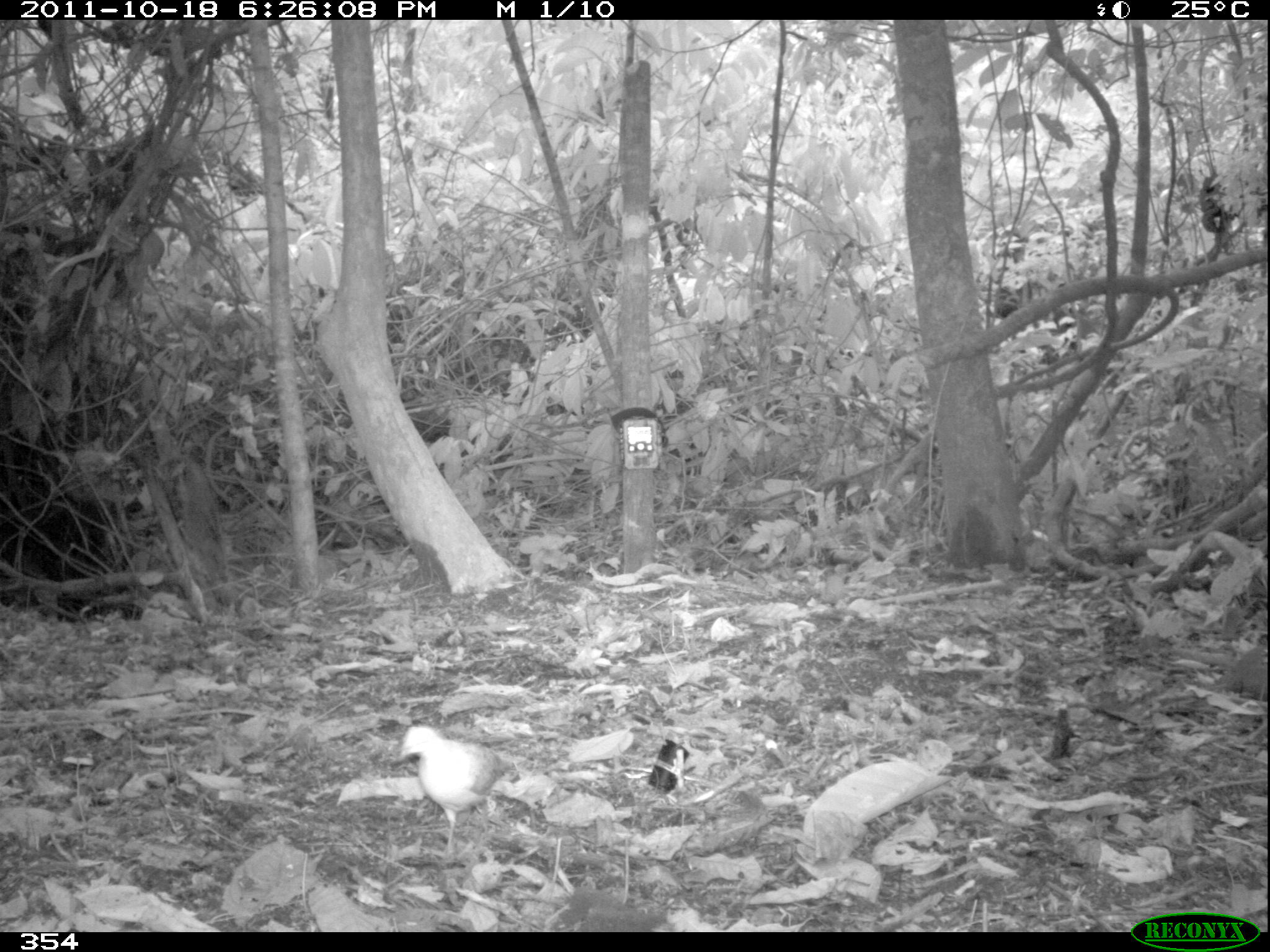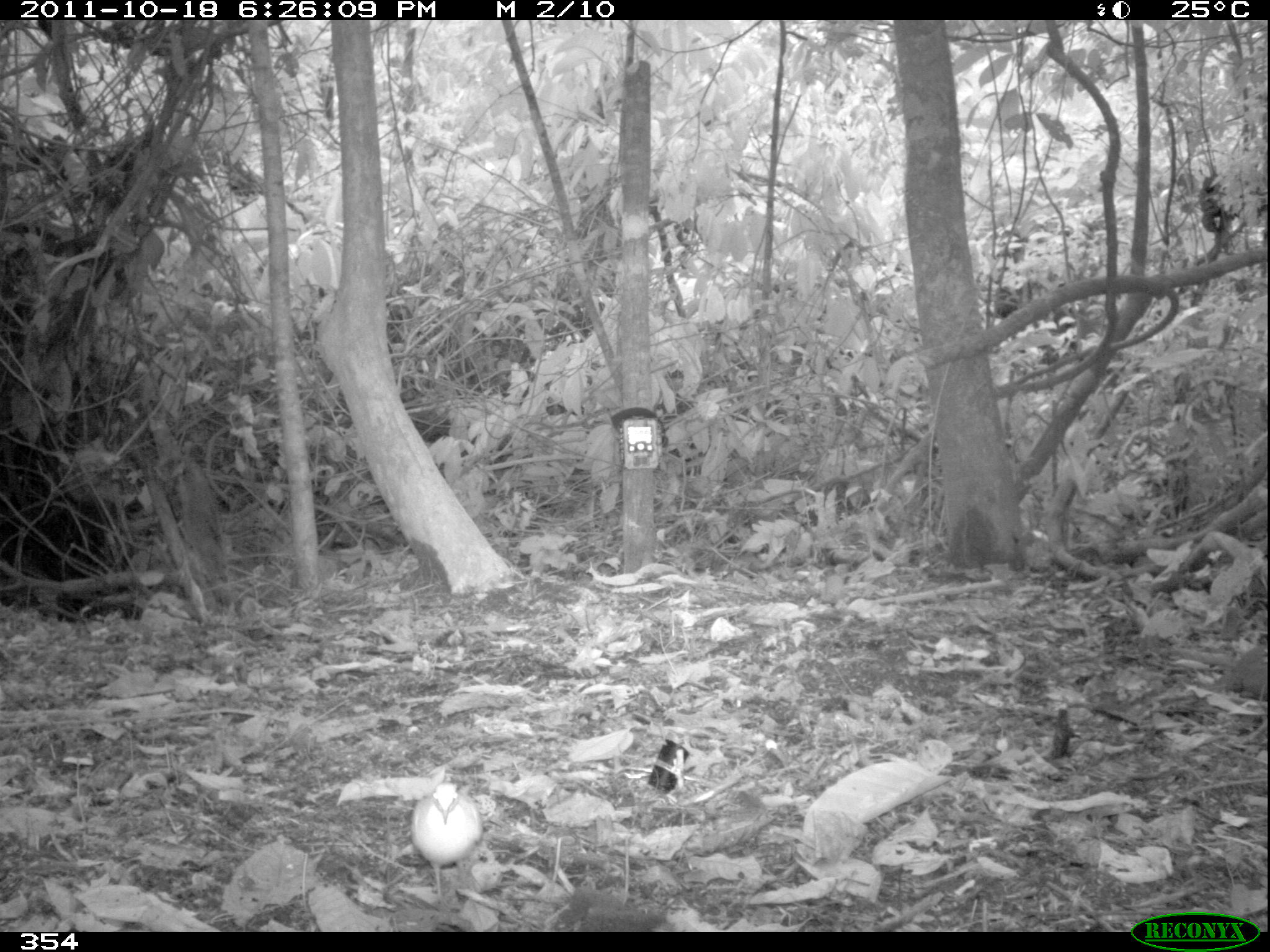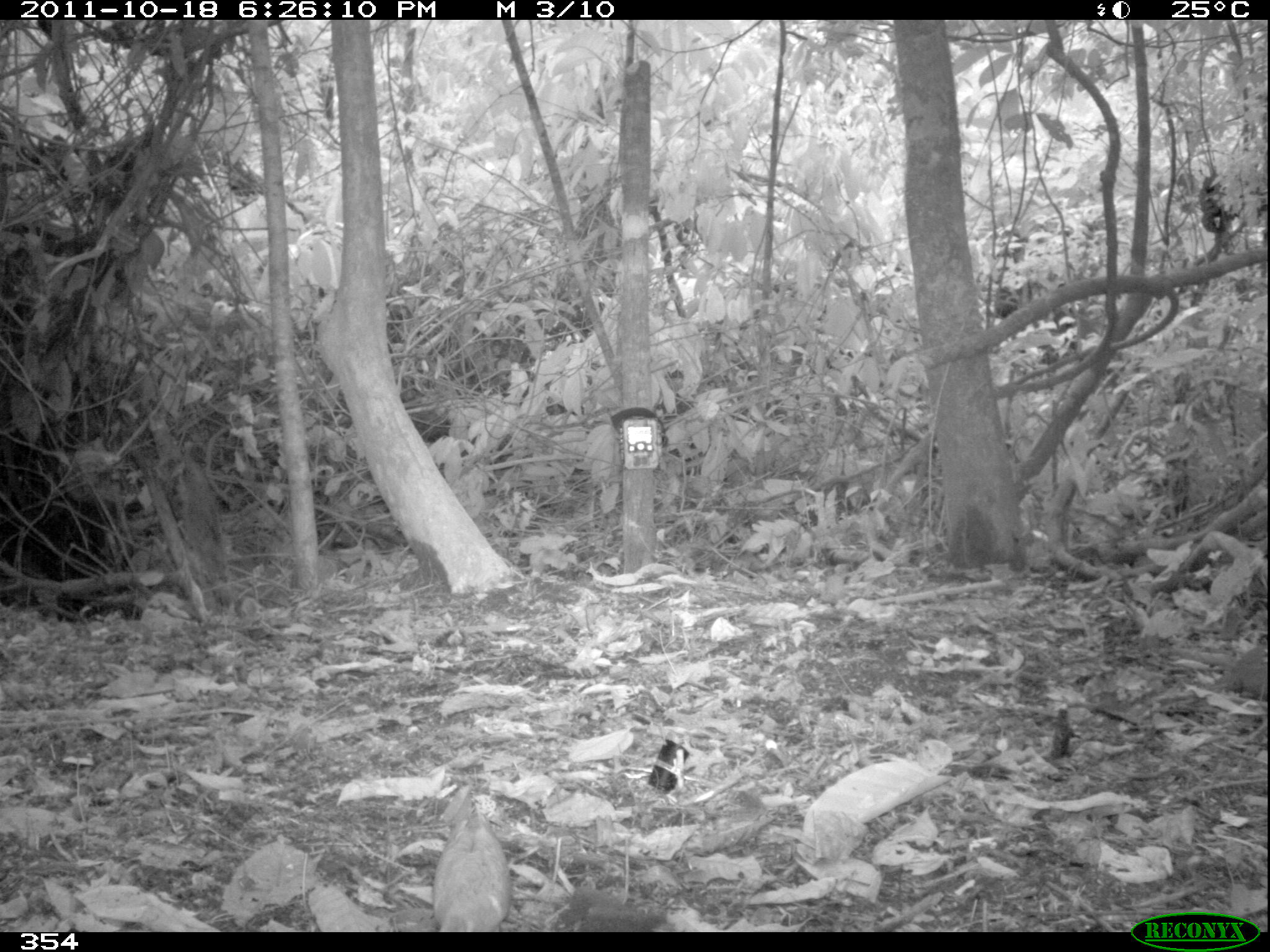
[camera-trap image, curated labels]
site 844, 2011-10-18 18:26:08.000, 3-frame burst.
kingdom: Animalia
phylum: Chordata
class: Aves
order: Columbiformes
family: Columbidae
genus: Geotrygon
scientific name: Geotrygon montana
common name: ruddy quail-dove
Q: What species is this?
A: Geotrygon montana (ruddy quail-dove).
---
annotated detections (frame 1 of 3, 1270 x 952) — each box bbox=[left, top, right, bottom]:
geotrygon montana: bbox=[397, 724, 520, 858]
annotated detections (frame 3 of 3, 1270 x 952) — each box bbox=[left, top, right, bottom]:
geotrygon montana: bbox=[428, 795, 513, 931]